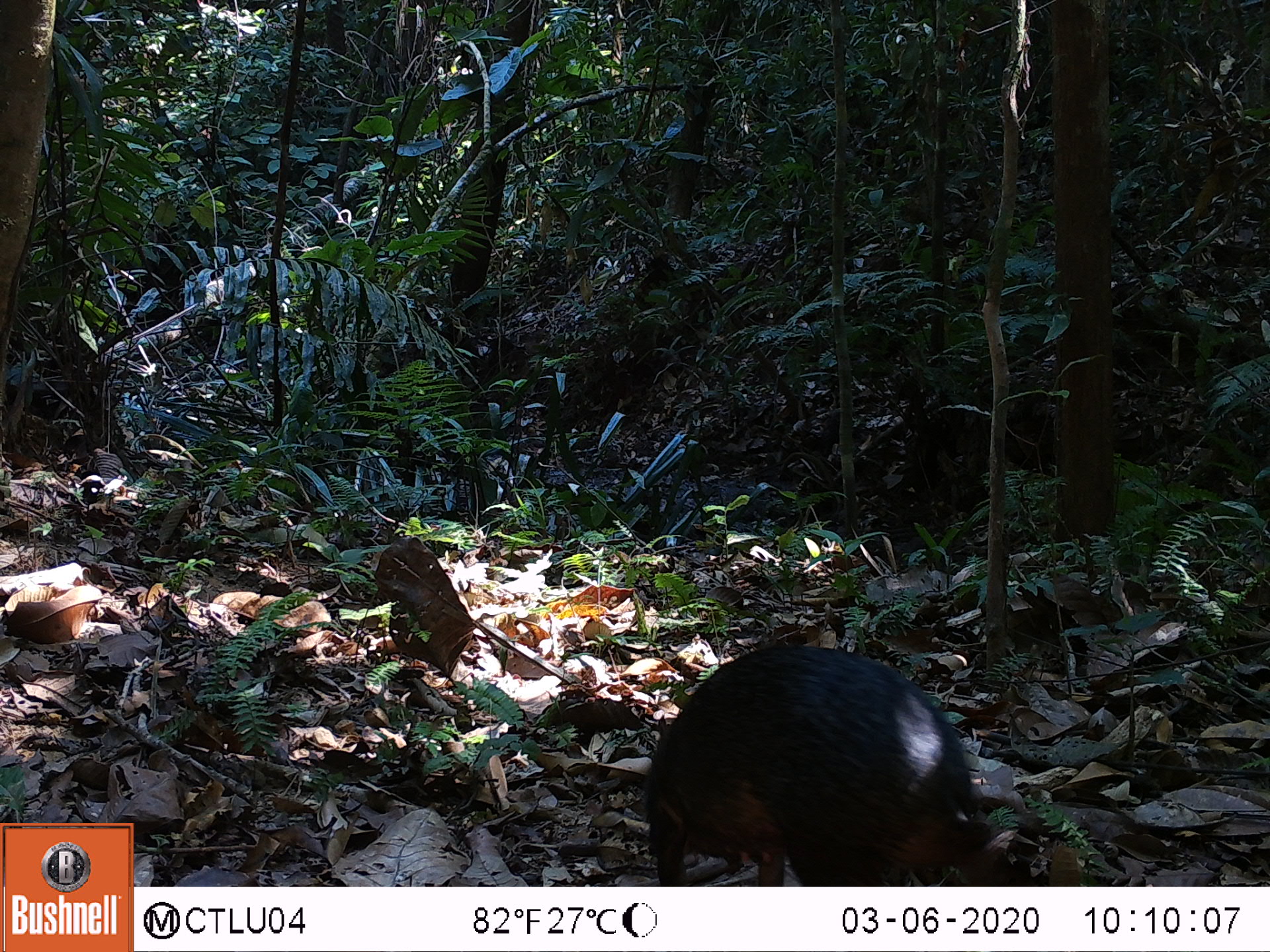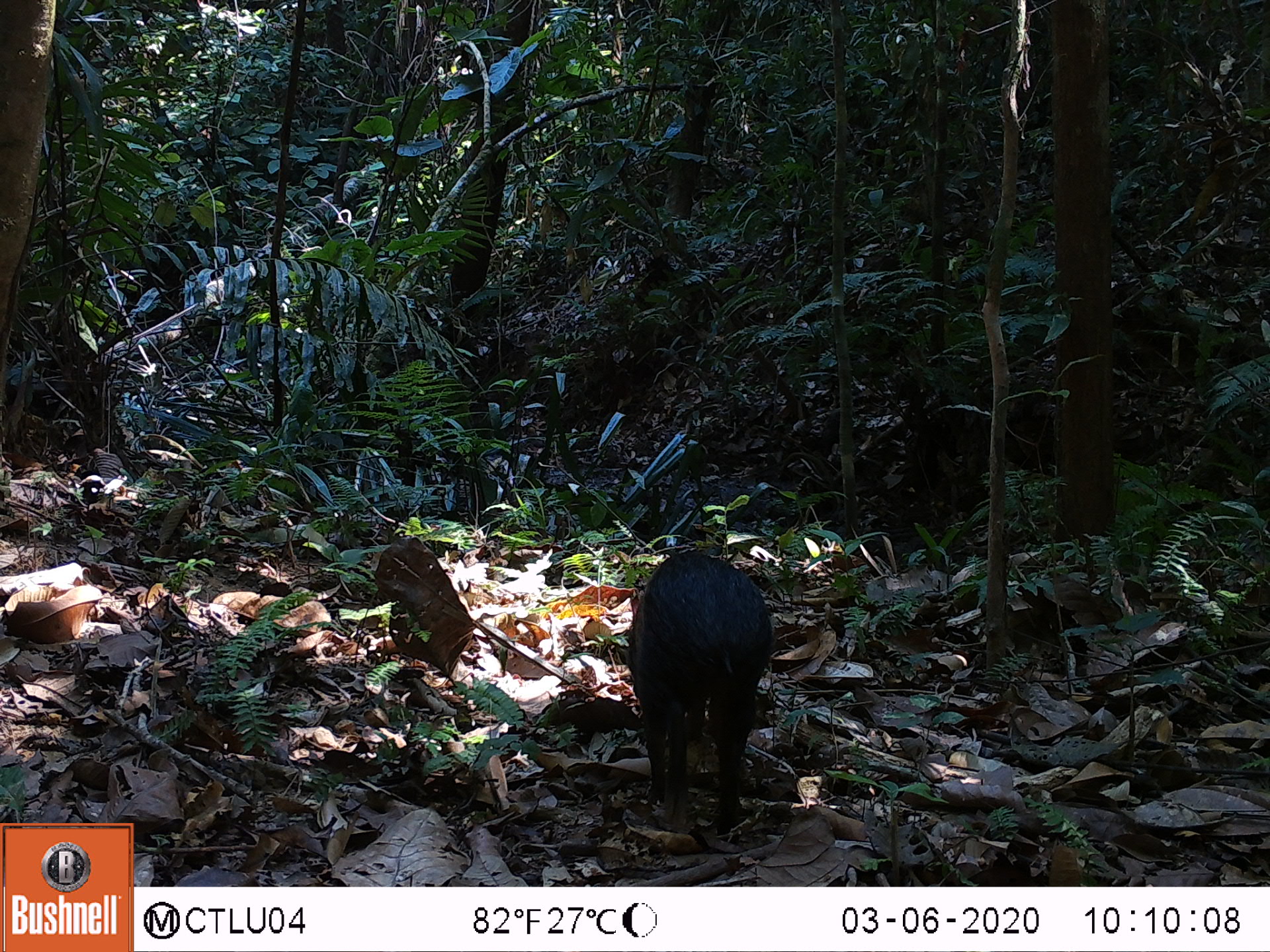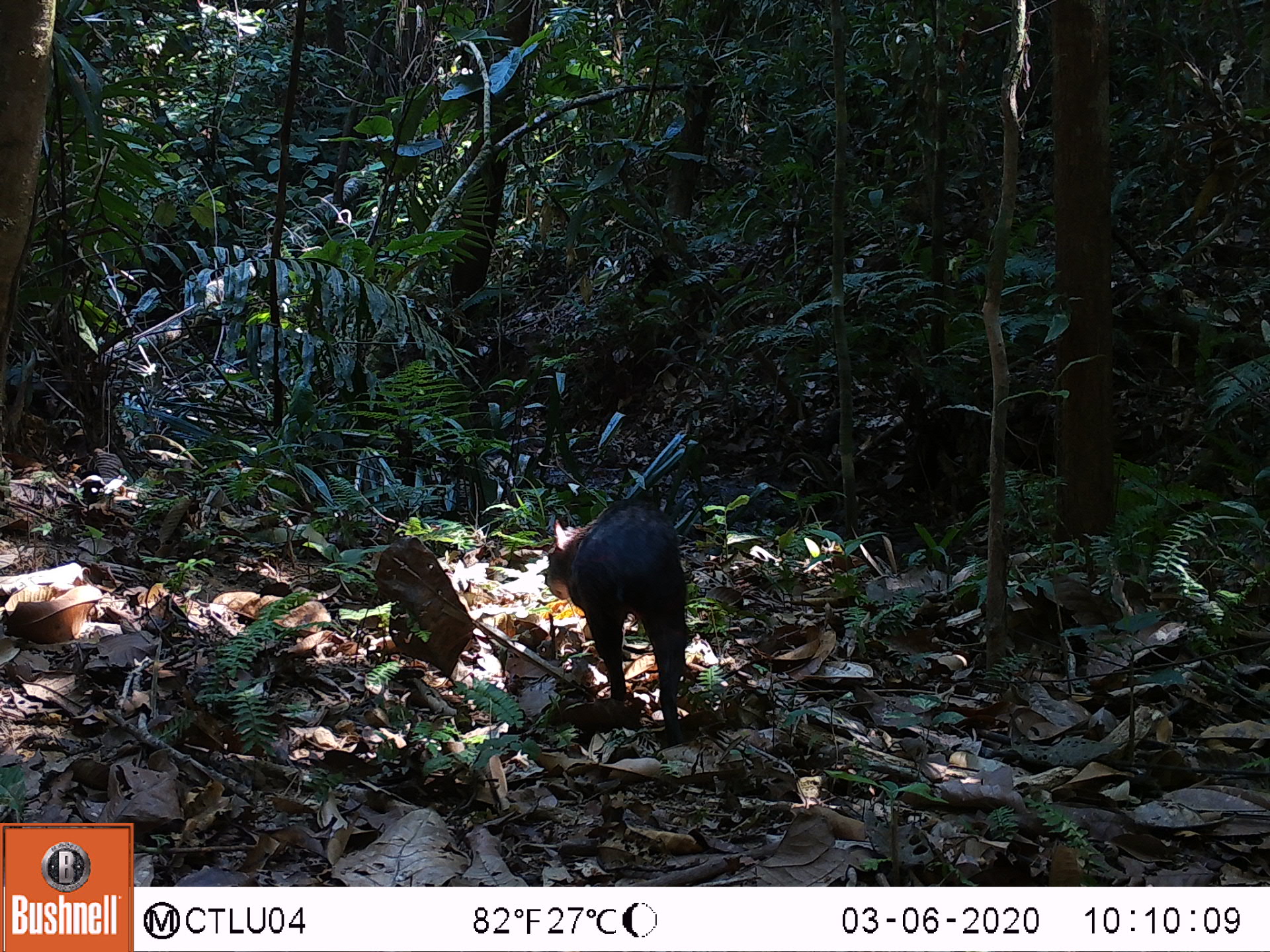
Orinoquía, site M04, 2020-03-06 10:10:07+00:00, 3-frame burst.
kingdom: Animalia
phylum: Chordata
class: Mammalia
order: Rodentia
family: Dasyproctidae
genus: Dasyprocta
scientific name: Dasyprocta fuliginosa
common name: black agouti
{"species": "black agouti (Dasyprocta fuliginosa)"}